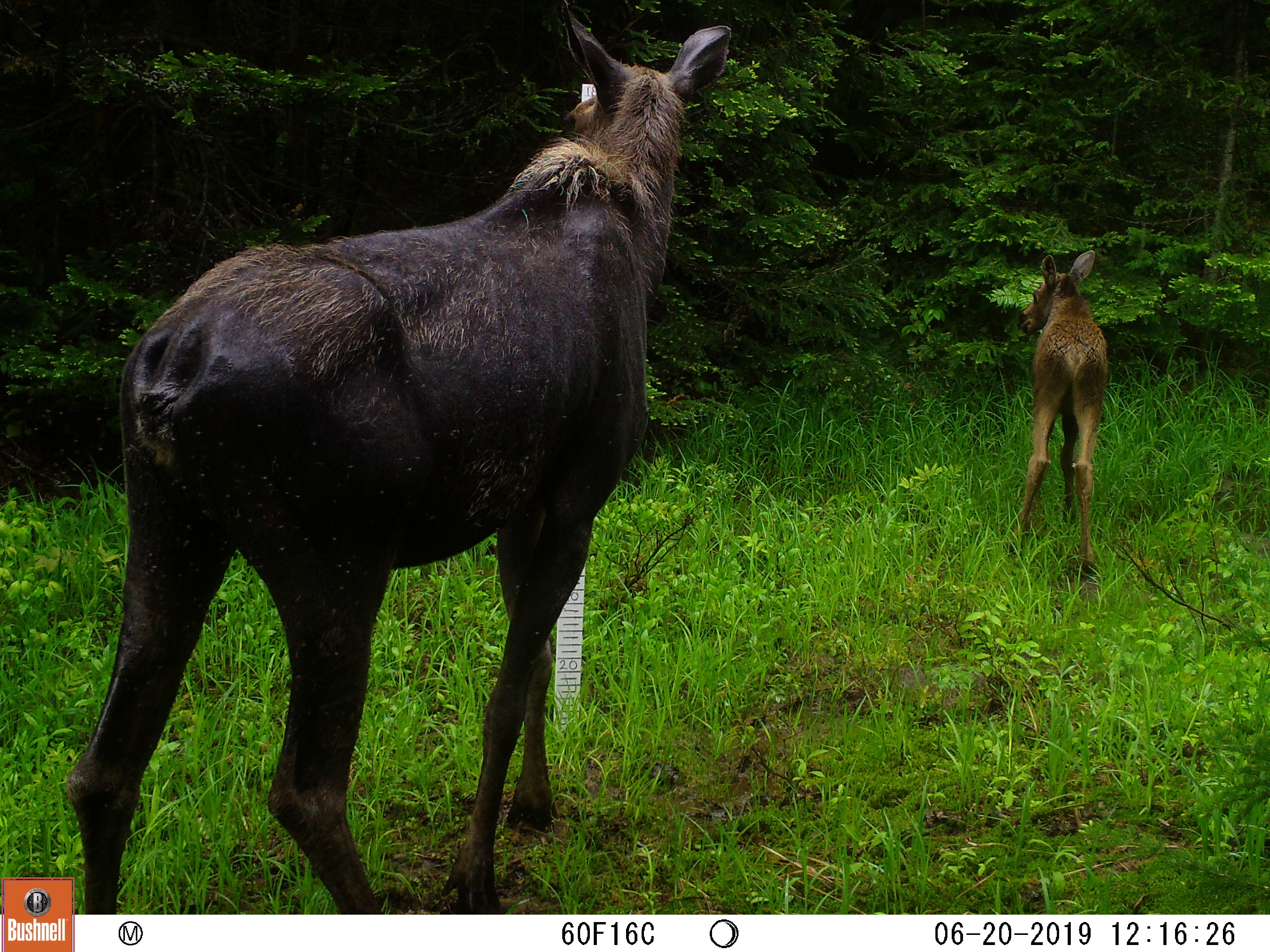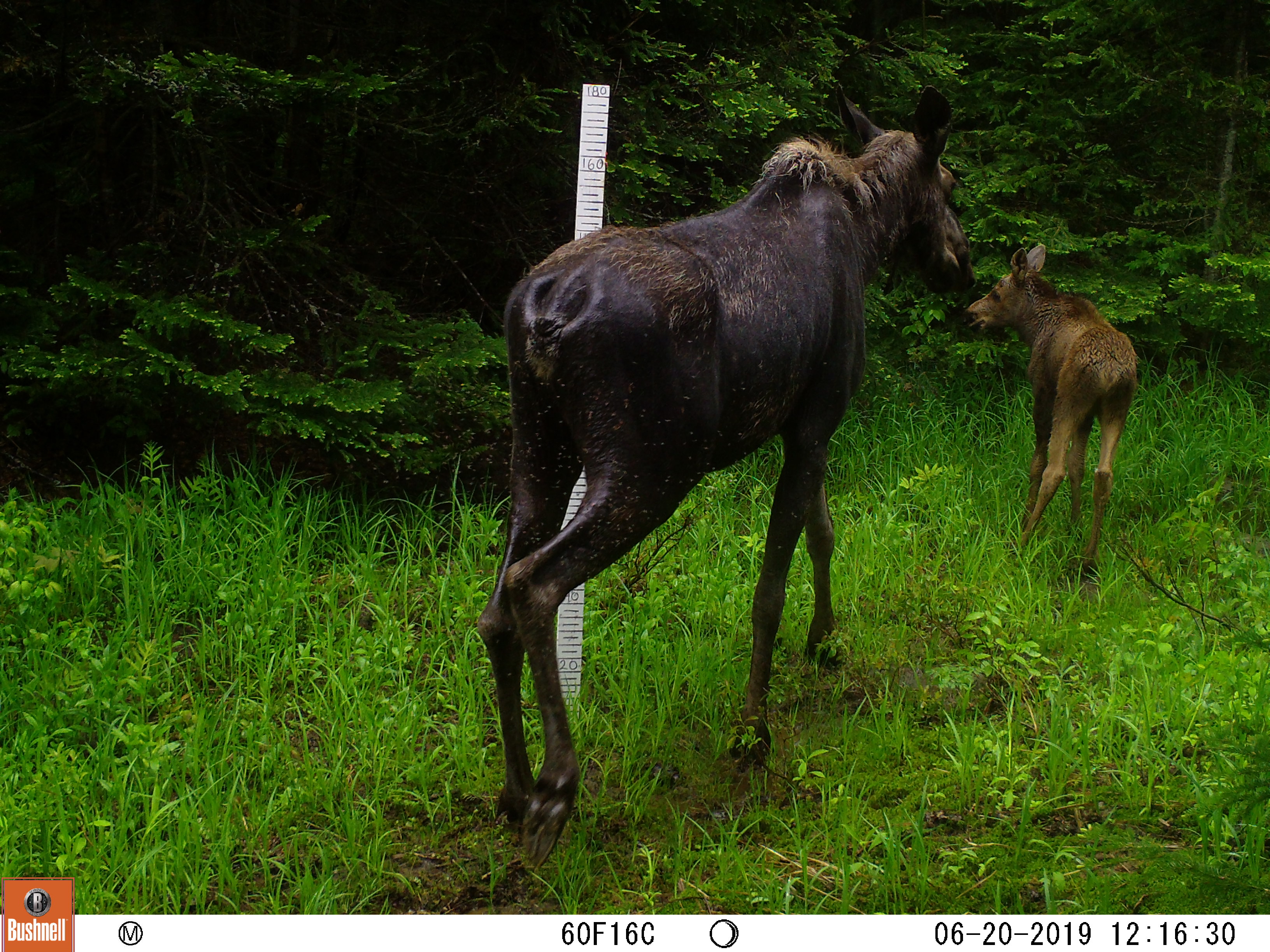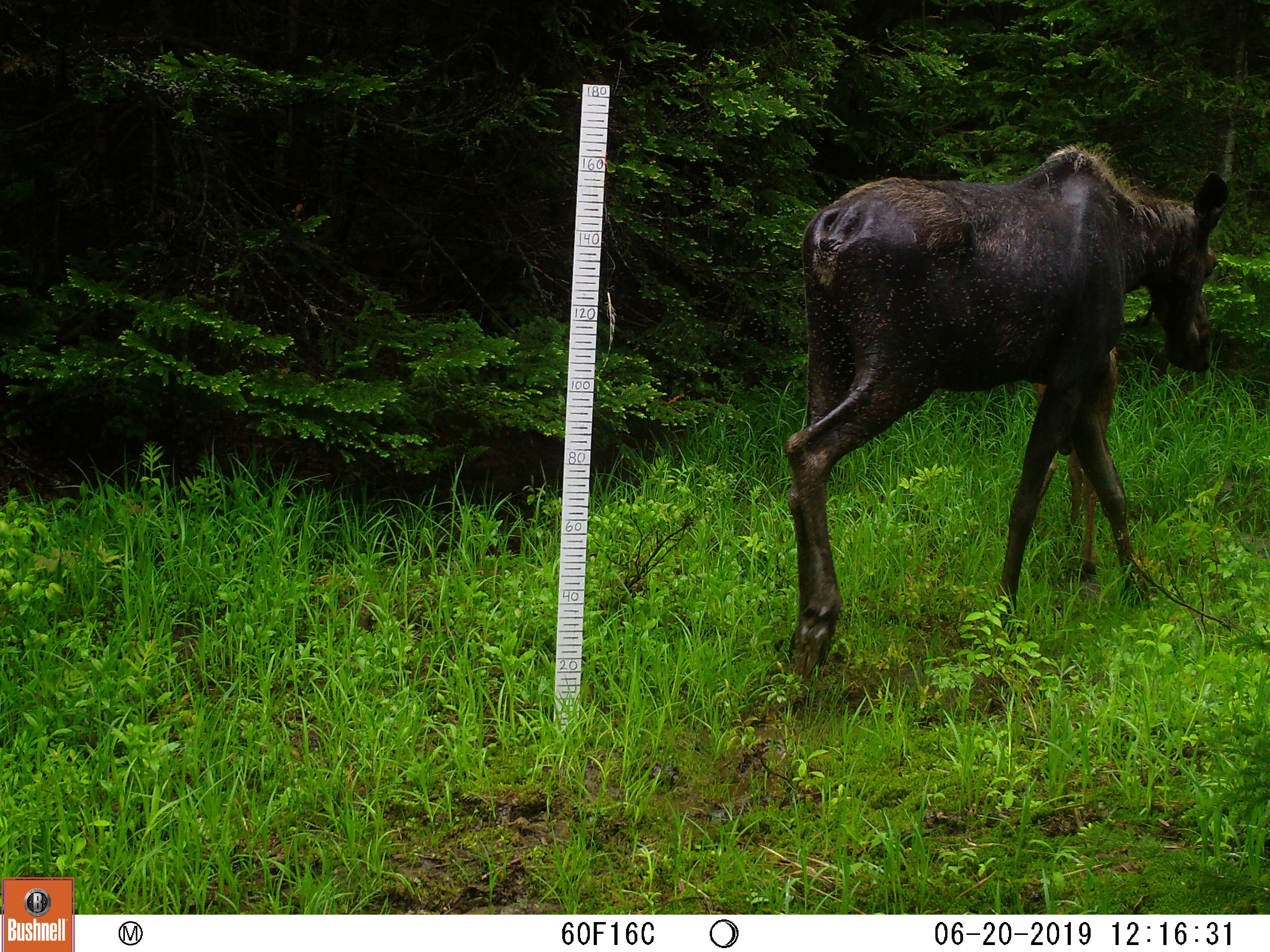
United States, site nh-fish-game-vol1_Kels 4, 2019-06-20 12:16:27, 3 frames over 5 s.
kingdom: Animalia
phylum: Chordata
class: Mammalia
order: Artiodactyla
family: Cervidae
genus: Alces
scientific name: Alces alces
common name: moose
Moose (Alces alces).